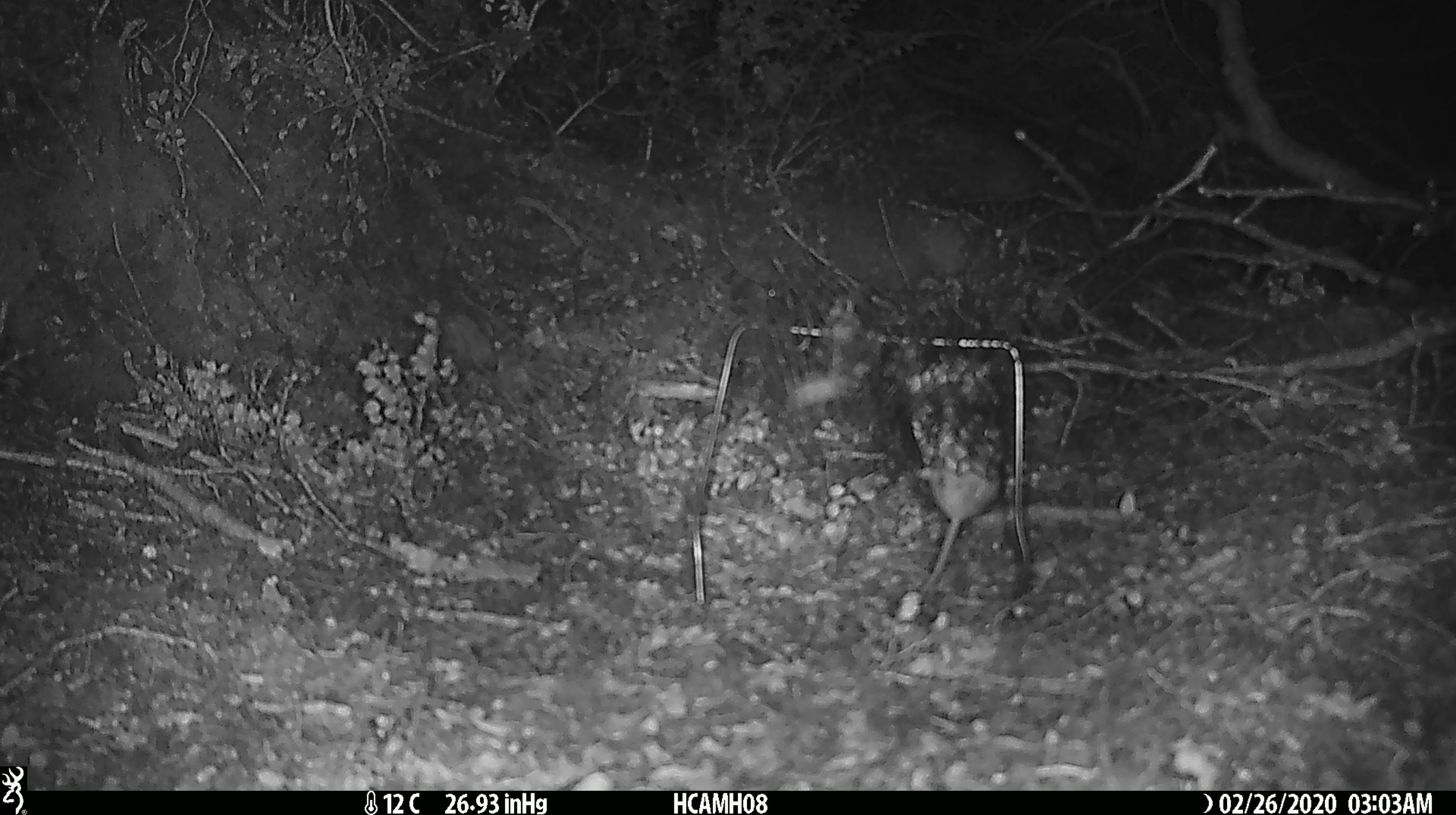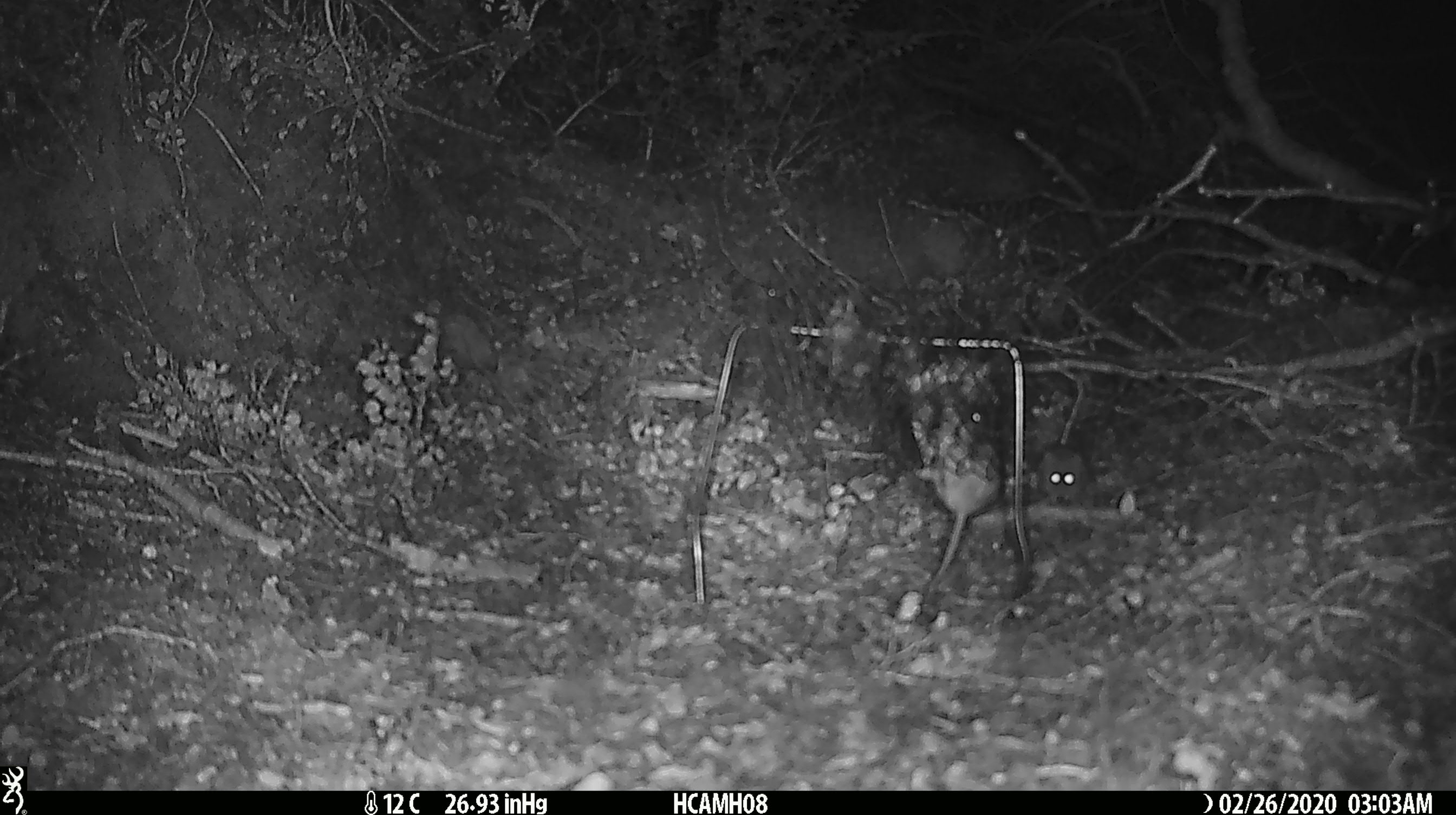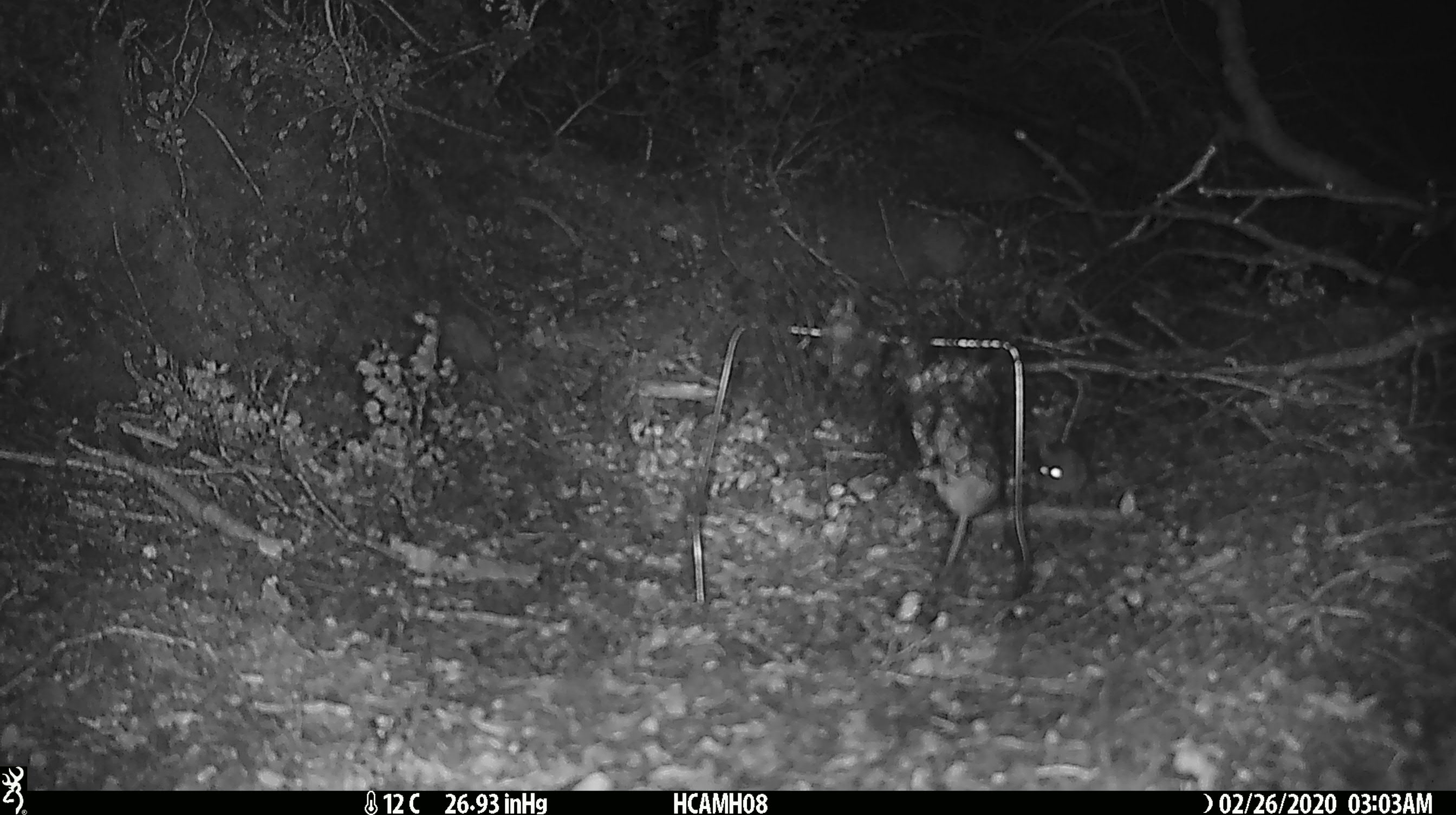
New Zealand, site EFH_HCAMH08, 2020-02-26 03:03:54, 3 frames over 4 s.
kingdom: Animalia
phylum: Chordata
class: Mammalia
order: Rodentia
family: Muridae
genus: Mus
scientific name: Mus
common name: mouse